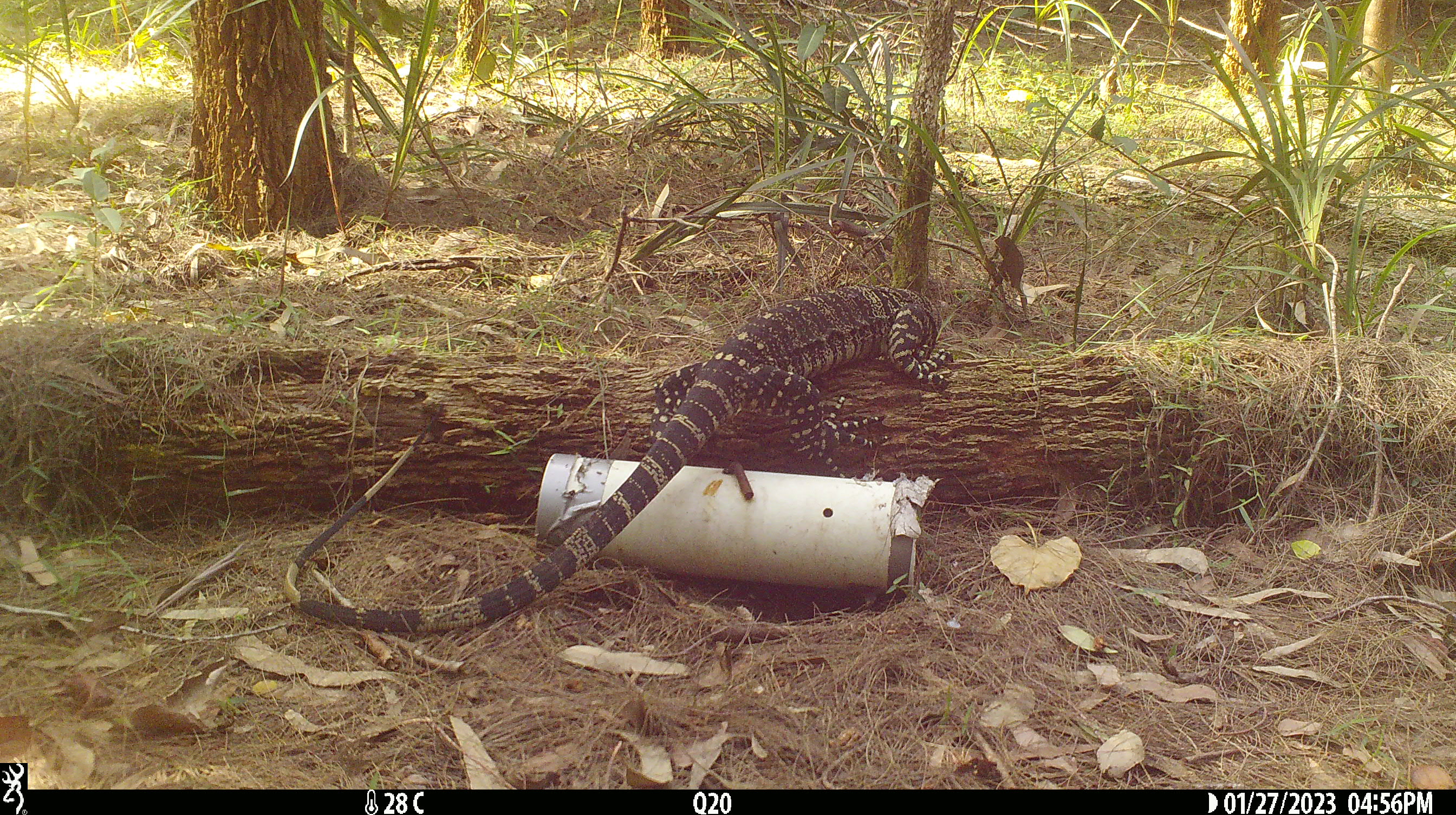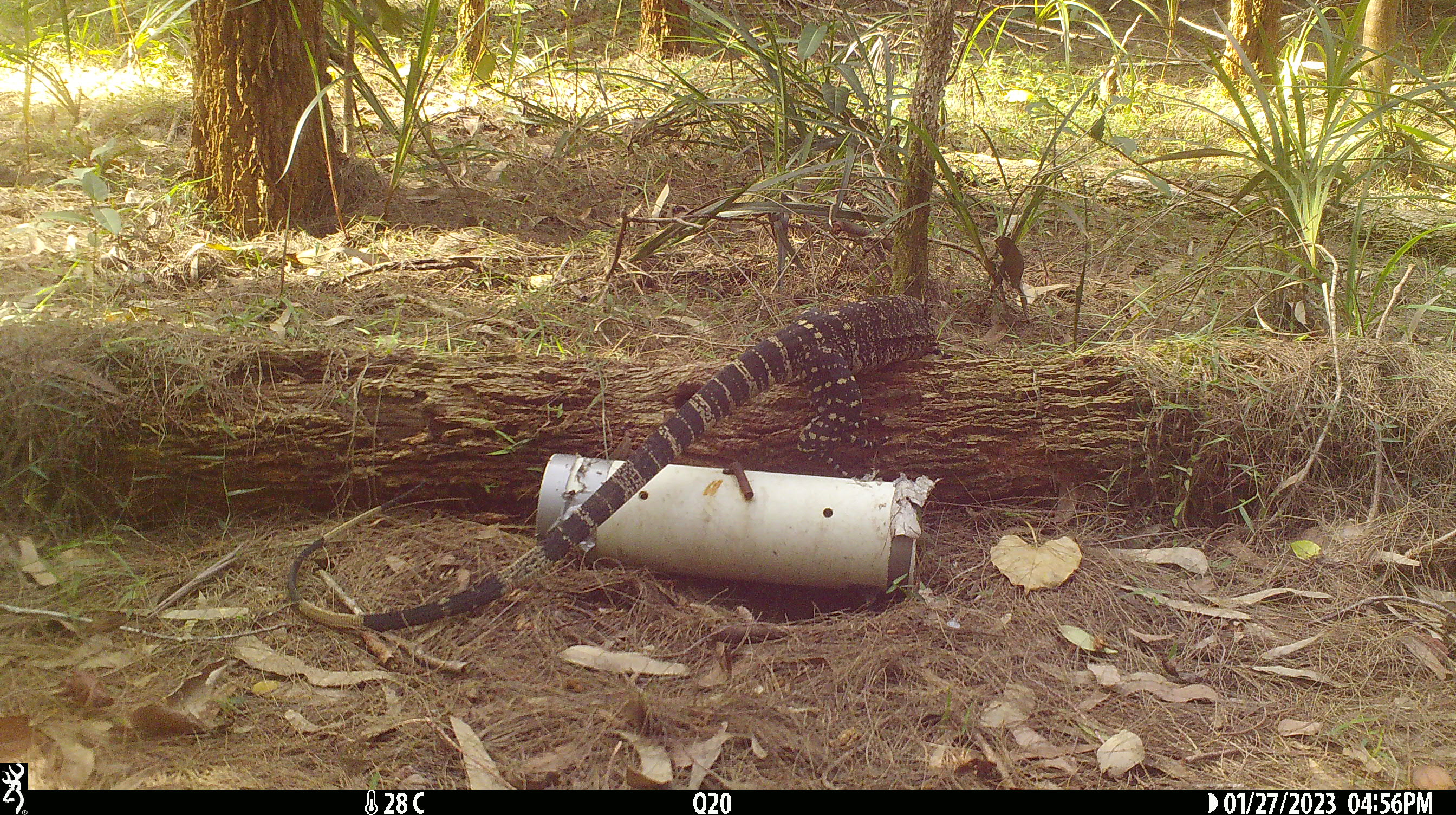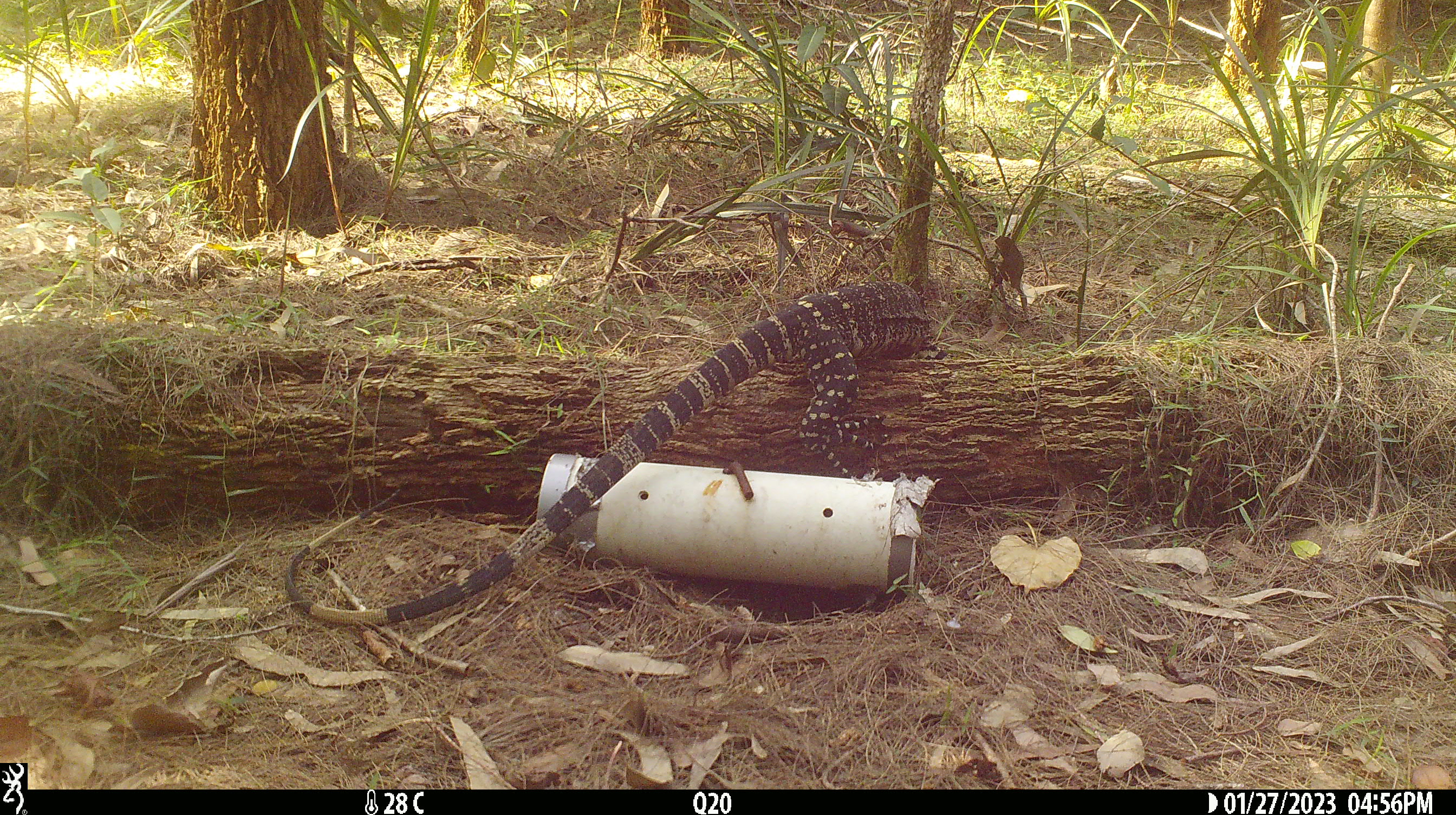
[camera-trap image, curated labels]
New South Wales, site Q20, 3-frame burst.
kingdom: Animalia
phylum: Chordata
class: Reptilia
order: Squamata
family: Varanidae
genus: Varanus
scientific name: Varanus varius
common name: lace monitor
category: goanna